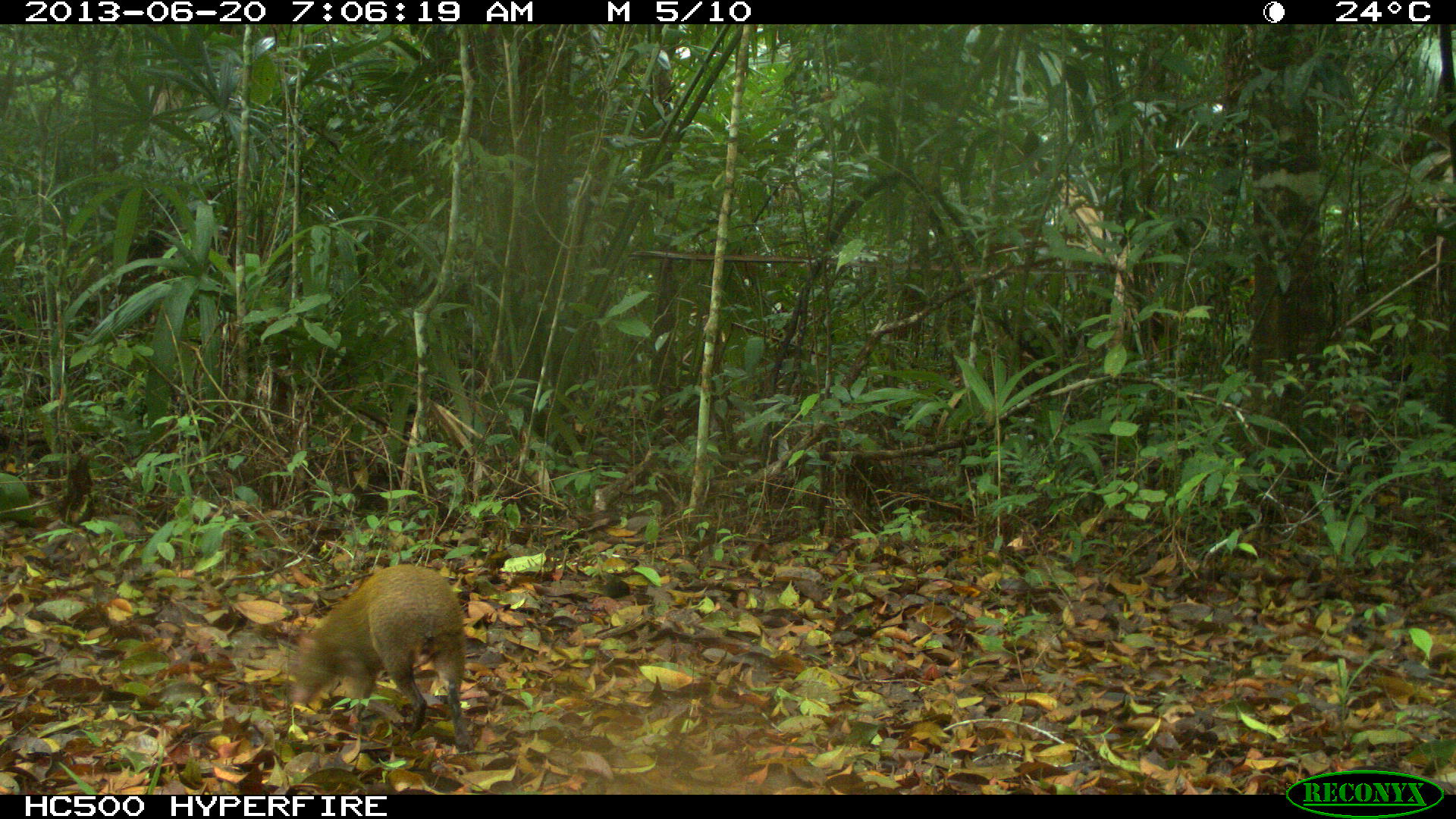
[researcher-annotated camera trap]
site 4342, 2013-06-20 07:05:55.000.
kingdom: Animalia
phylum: Chordata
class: Mammalia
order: Rodentia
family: Dasyproctidae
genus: Dasyprocta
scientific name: Dasyprocta punctata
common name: central american agouti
Dasyprocta punctata (central american agouti), count 1.